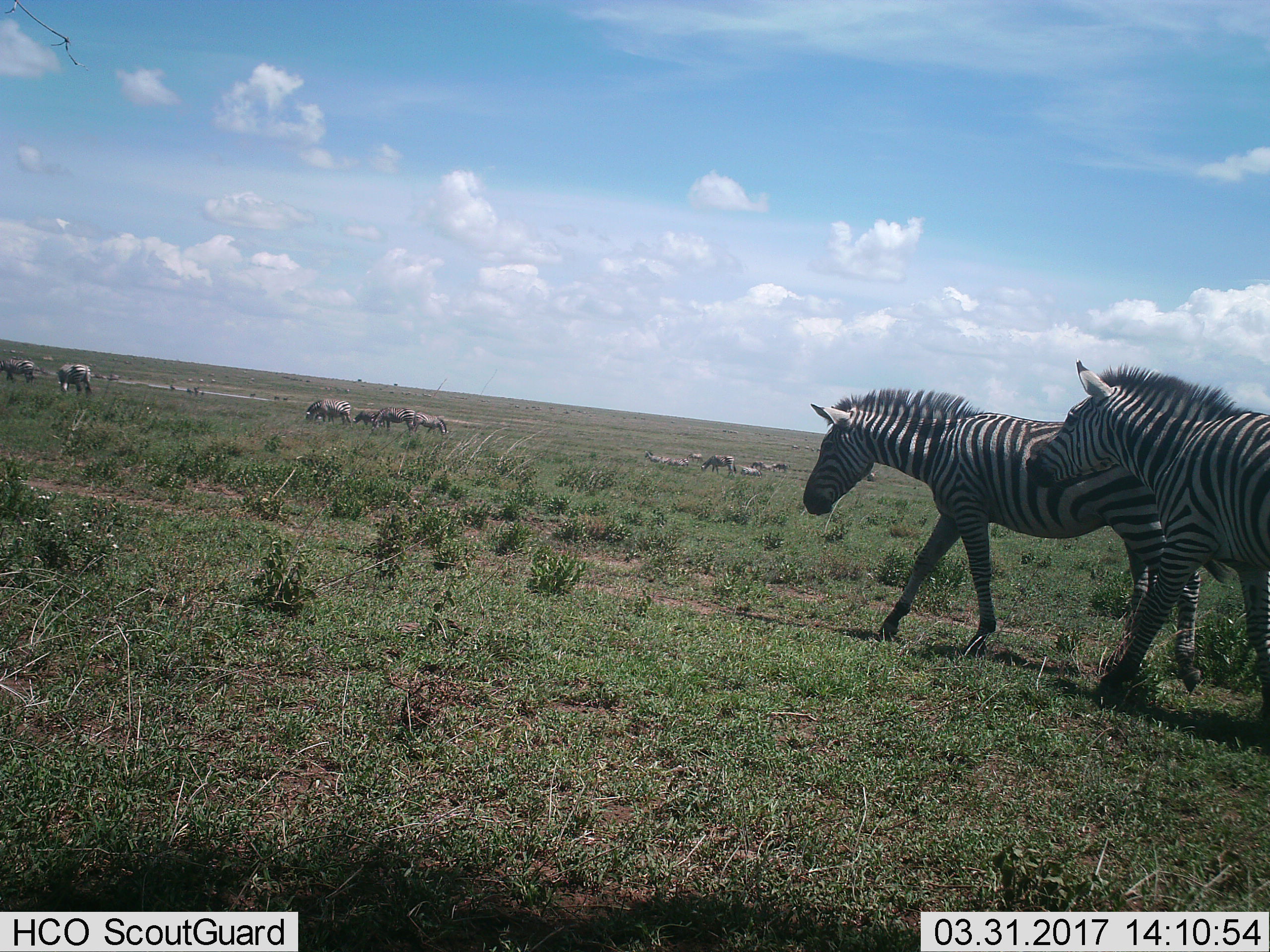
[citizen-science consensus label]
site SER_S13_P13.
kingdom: Animalia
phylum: Chordata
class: Mammalia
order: Perissodactyla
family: Equidae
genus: Equus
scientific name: Equus quagga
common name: plains zebra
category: zebraplains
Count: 11-50.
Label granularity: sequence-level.